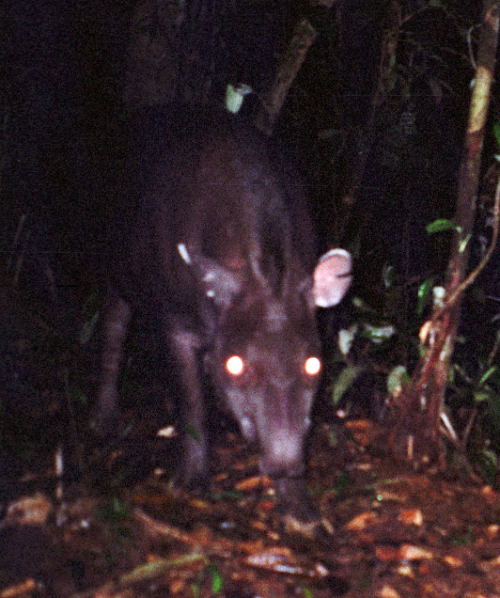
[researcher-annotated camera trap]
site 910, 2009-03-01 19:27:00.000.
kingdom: Animalia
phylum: Chordata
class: Mammalia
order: Perissodactyla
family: Tapiridae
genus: Tapirus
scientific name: Tapirus terrestris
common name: south american tapir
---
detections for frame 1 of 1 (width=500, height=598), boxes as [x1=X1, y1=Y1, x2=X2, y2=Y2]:
tapirus terrestris: [x1=85, y1=97, x2=354, y2=539]